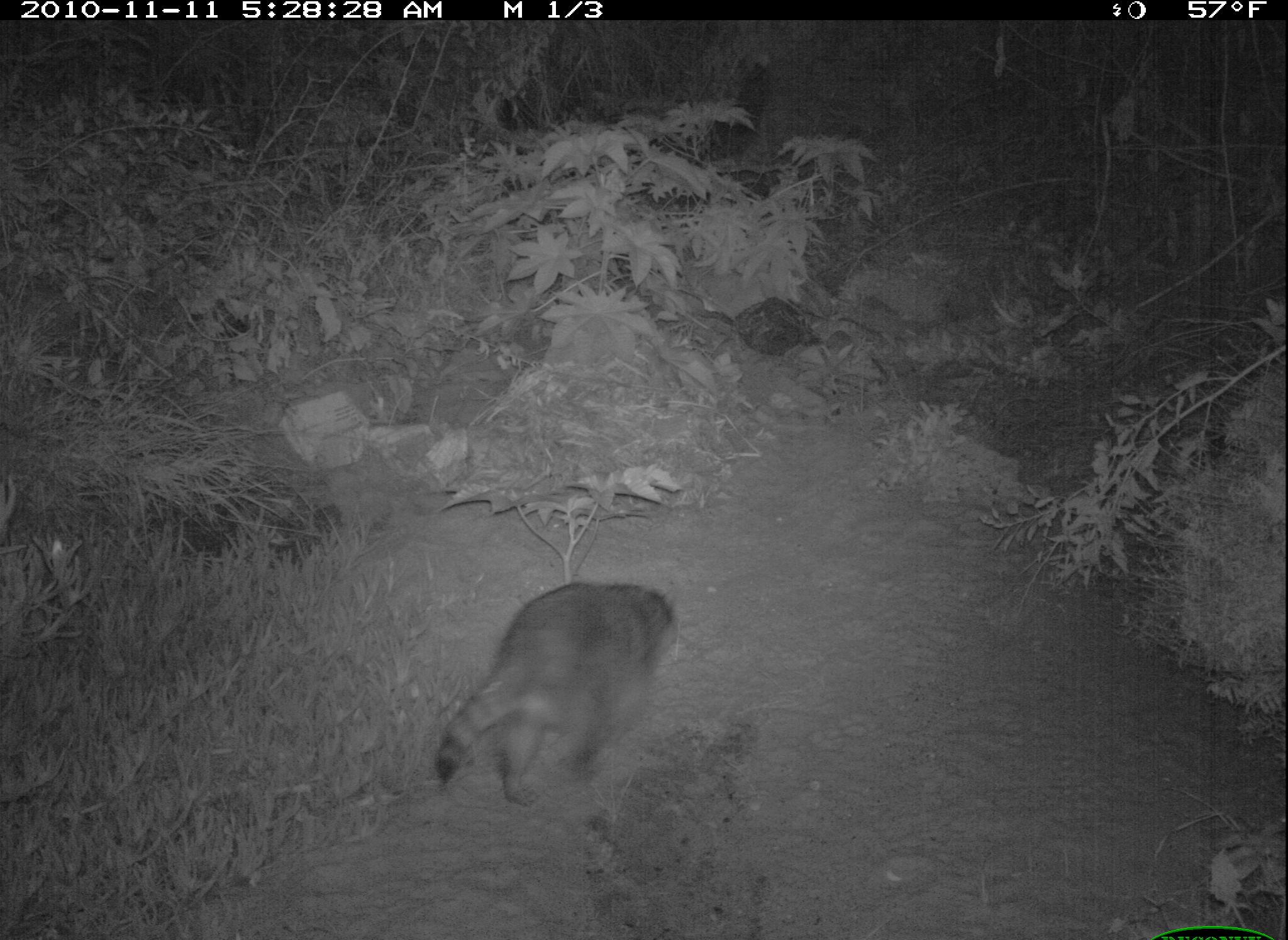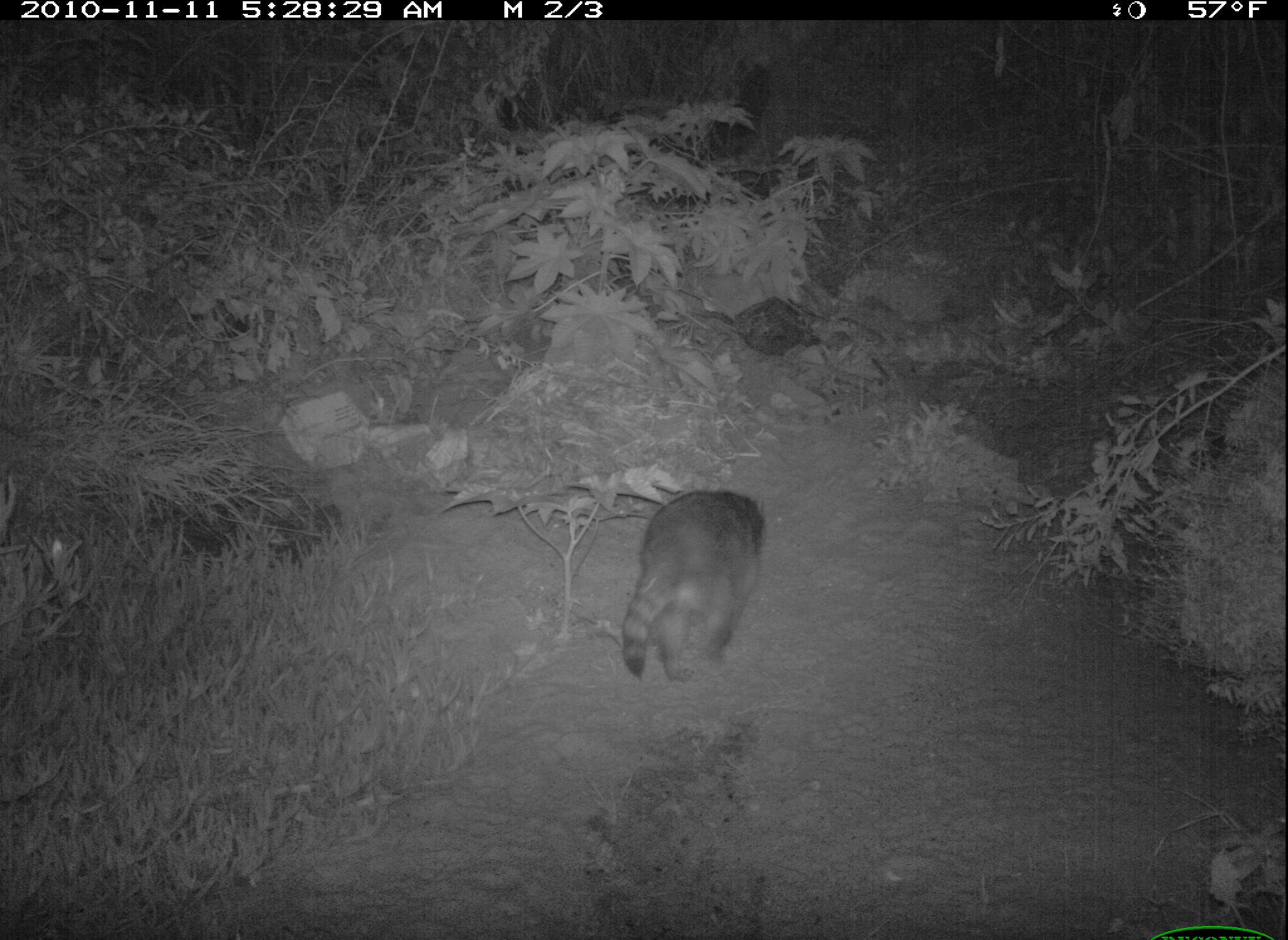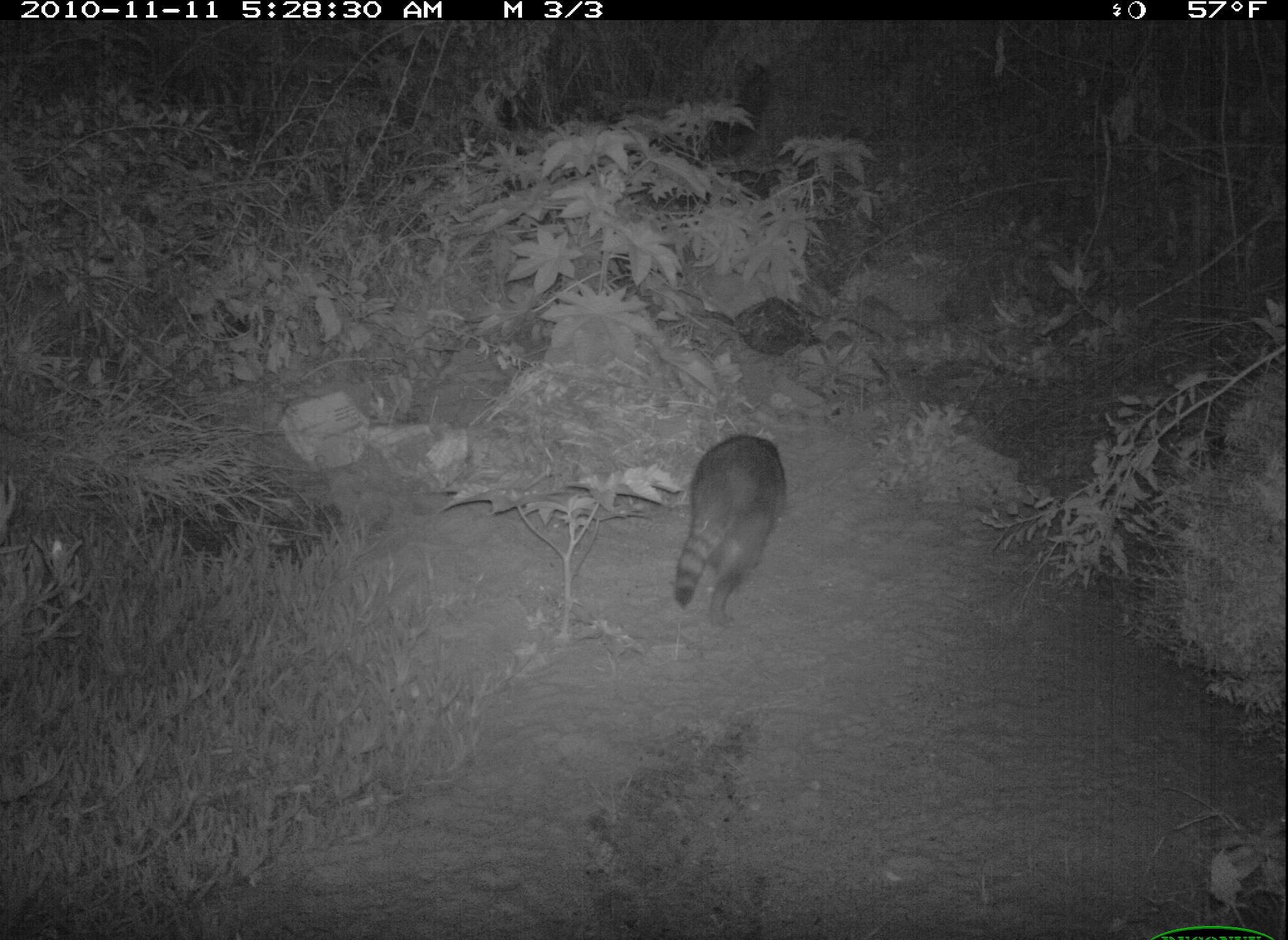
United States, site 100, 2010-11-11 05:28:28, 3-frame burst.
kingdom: Animalia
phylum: Chordata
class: Mammalia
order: Carnivora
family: Procyonidae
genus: Procyon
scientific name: Procyon lotor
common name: raccoon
Raccoon (Procyon lotor).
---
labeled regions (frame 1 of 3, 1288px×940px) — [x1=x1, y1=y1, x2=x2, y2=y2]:
raccoon: [x1=425, y1=569, x2=691, y2=823]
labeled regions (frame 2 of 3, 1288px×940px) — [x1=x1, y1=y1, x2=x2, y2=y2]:
raccoon: [x1=612, y1=485, x2=773, y2=691]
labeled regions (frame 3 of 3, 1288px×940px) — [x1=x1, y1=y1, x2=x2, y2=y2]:
raccoon: [x1=655, y1=422, x2=794, y2=633]